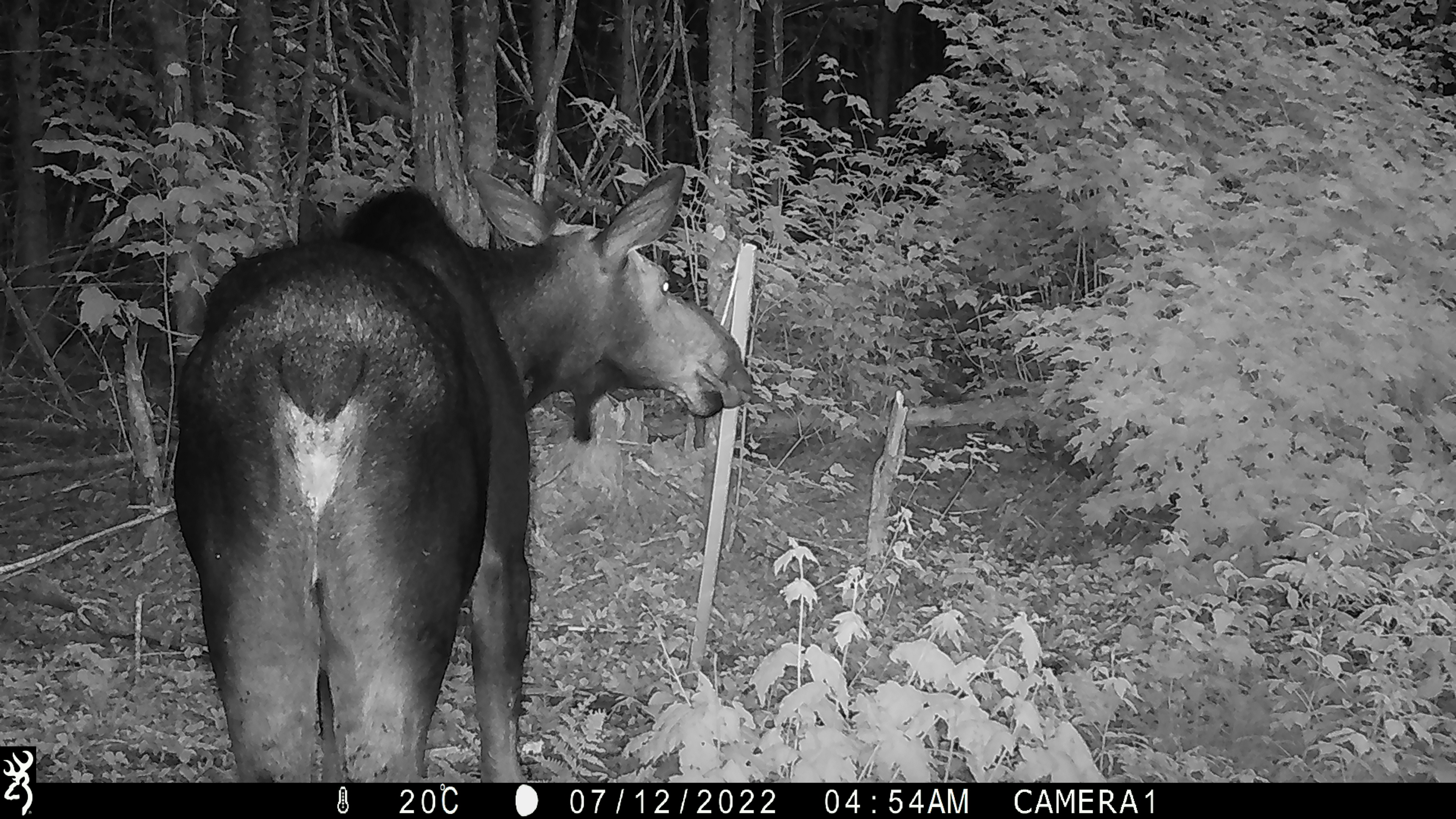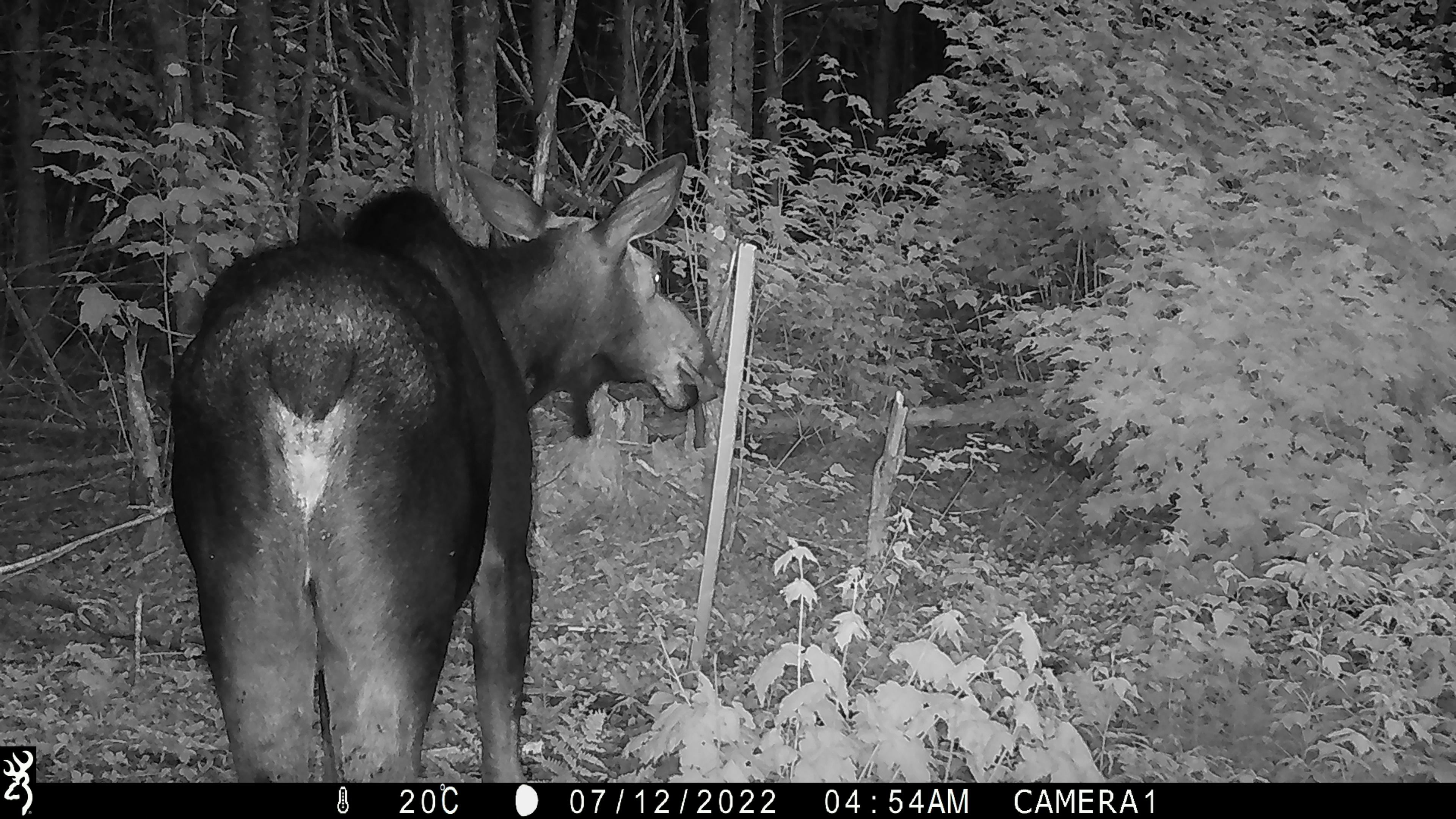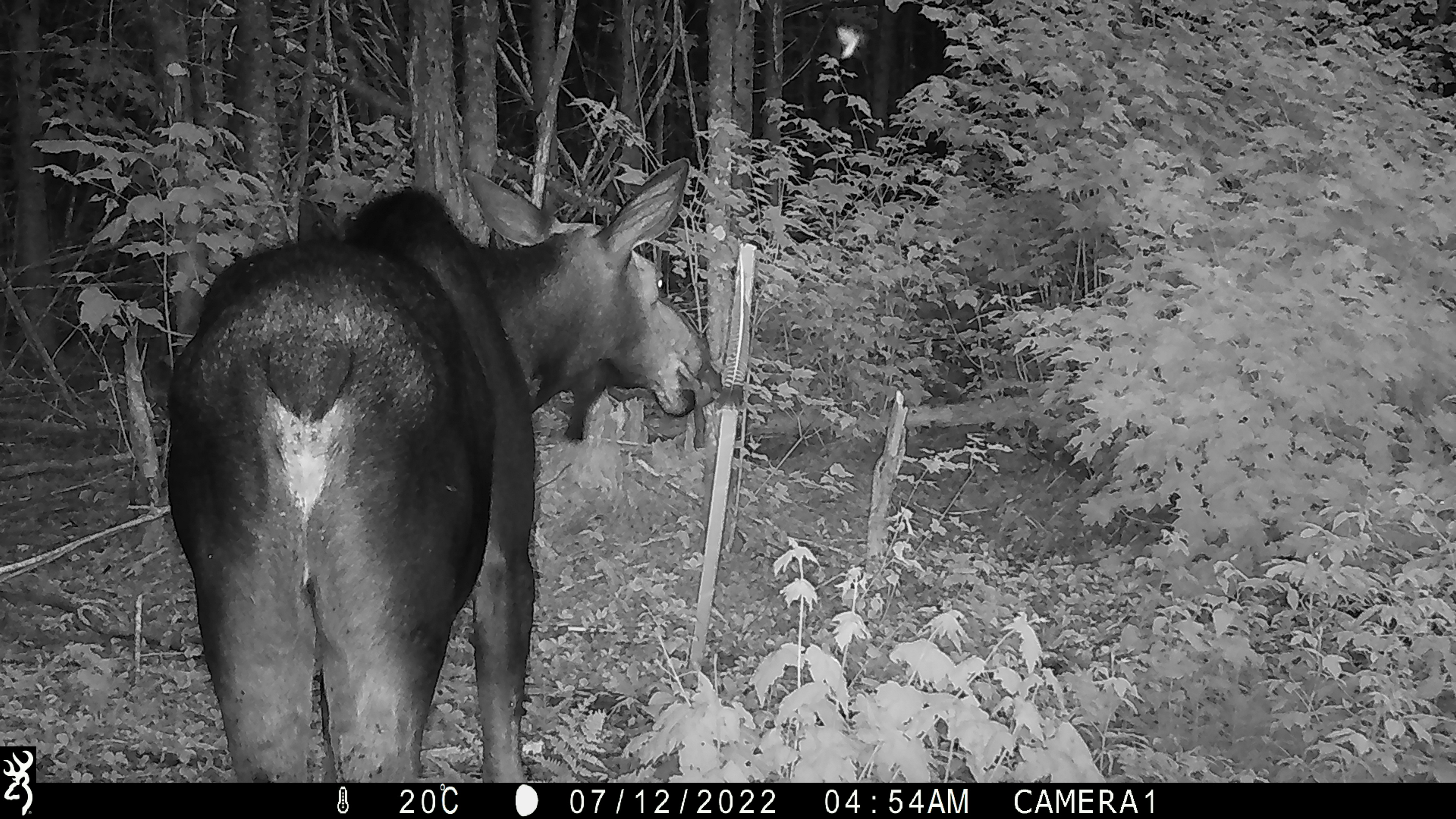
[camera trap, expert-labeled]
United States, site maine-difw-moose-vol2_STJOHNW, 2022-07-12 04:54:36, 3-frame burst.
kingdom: Animalia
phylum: Chordata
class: Mammalia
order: Artiodactyla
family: Cervidae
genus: Alces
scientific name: Alces alces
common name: moose